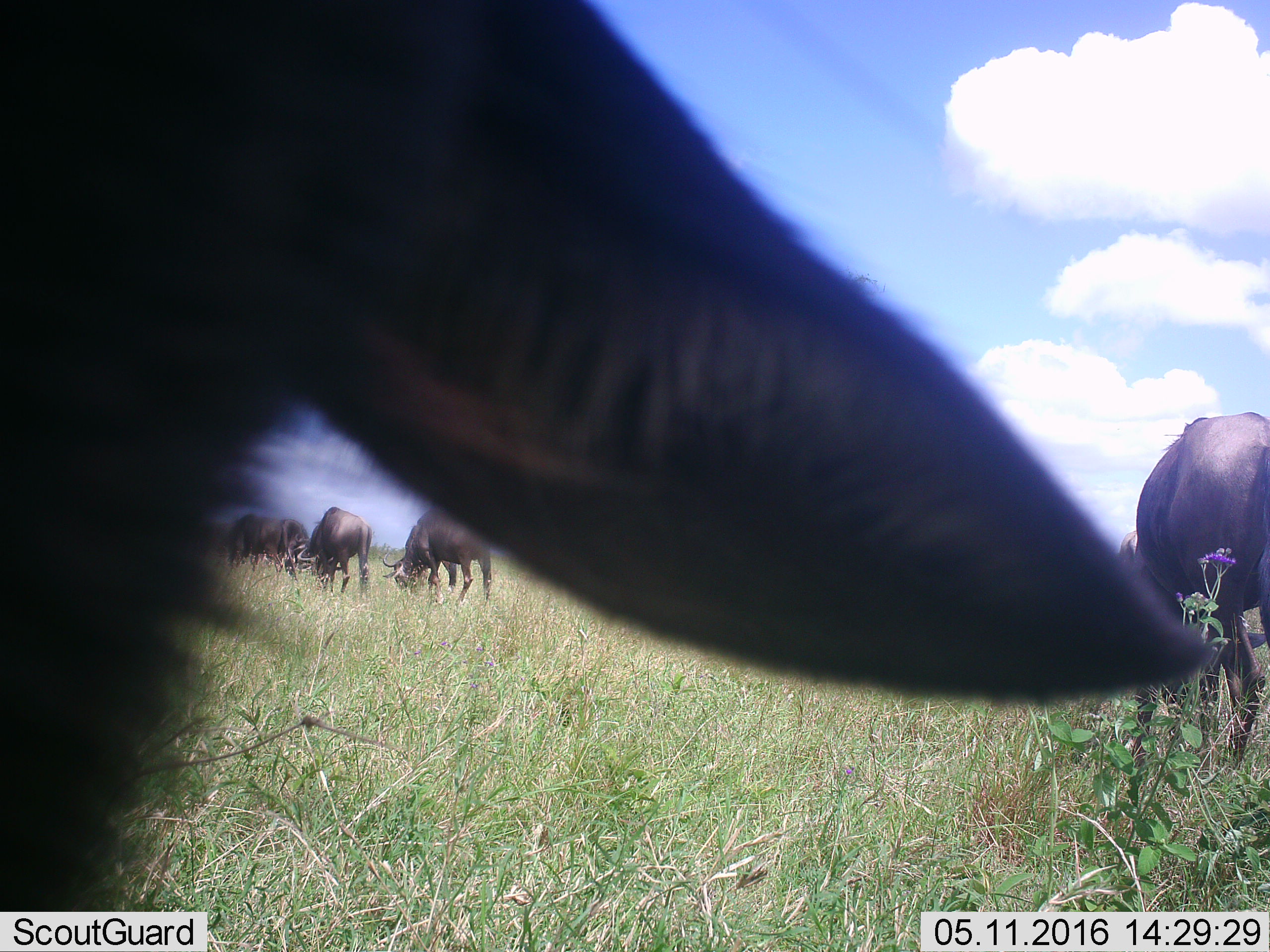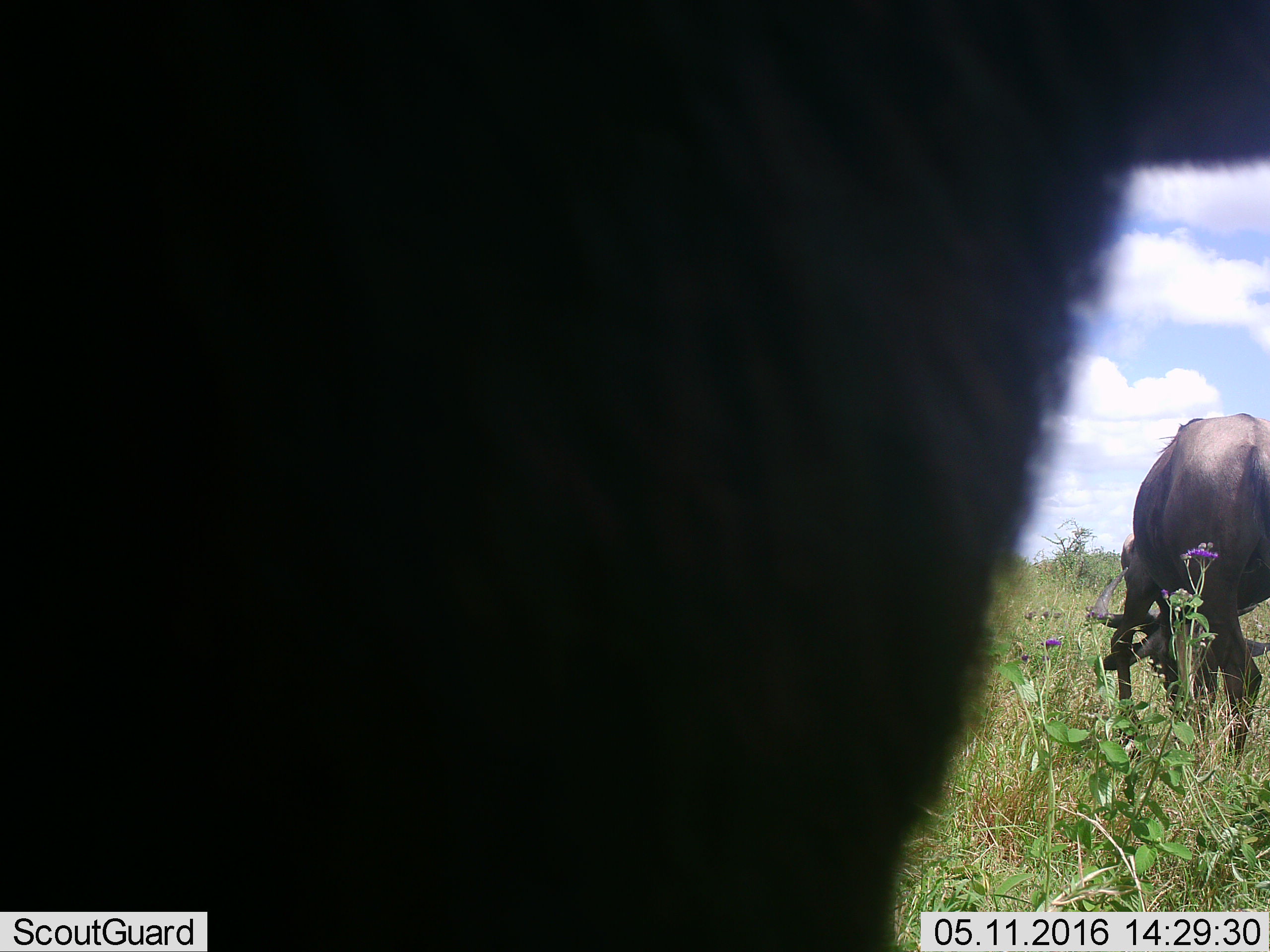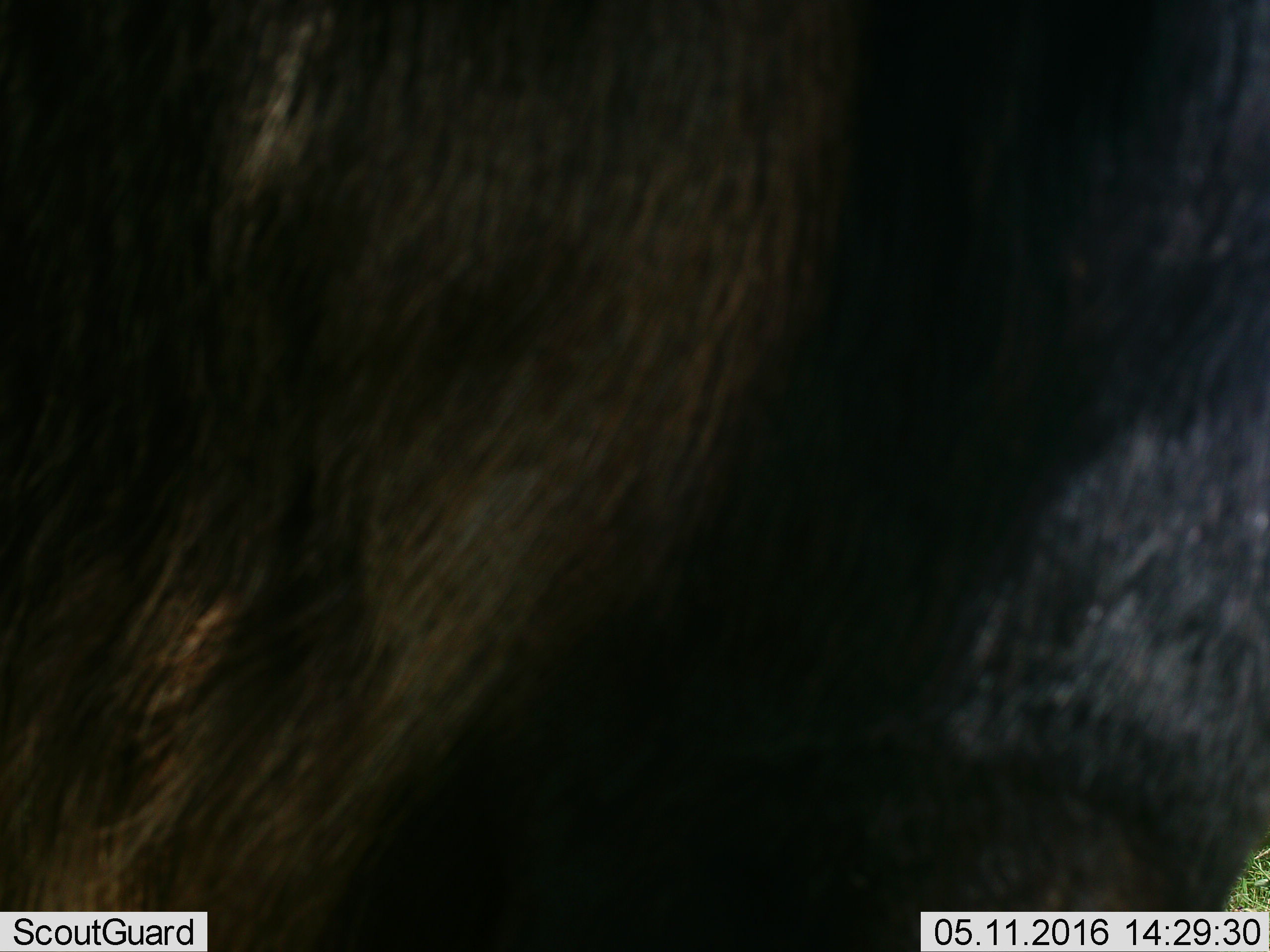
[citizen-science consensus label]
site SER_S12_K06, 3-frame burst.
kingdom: Animalia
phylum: Chordata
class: Mammalia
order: Artiodactyla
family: Bovidae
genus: Connochaetes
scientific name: Connochaetes taurinus taurinus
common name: blue wildebeest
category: wildebeestblue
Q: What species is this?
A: Wildebeestblue (blue wildebeest) (Connochaetes taurinus taurinus).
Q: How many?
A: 6.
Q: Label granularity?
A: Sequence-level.